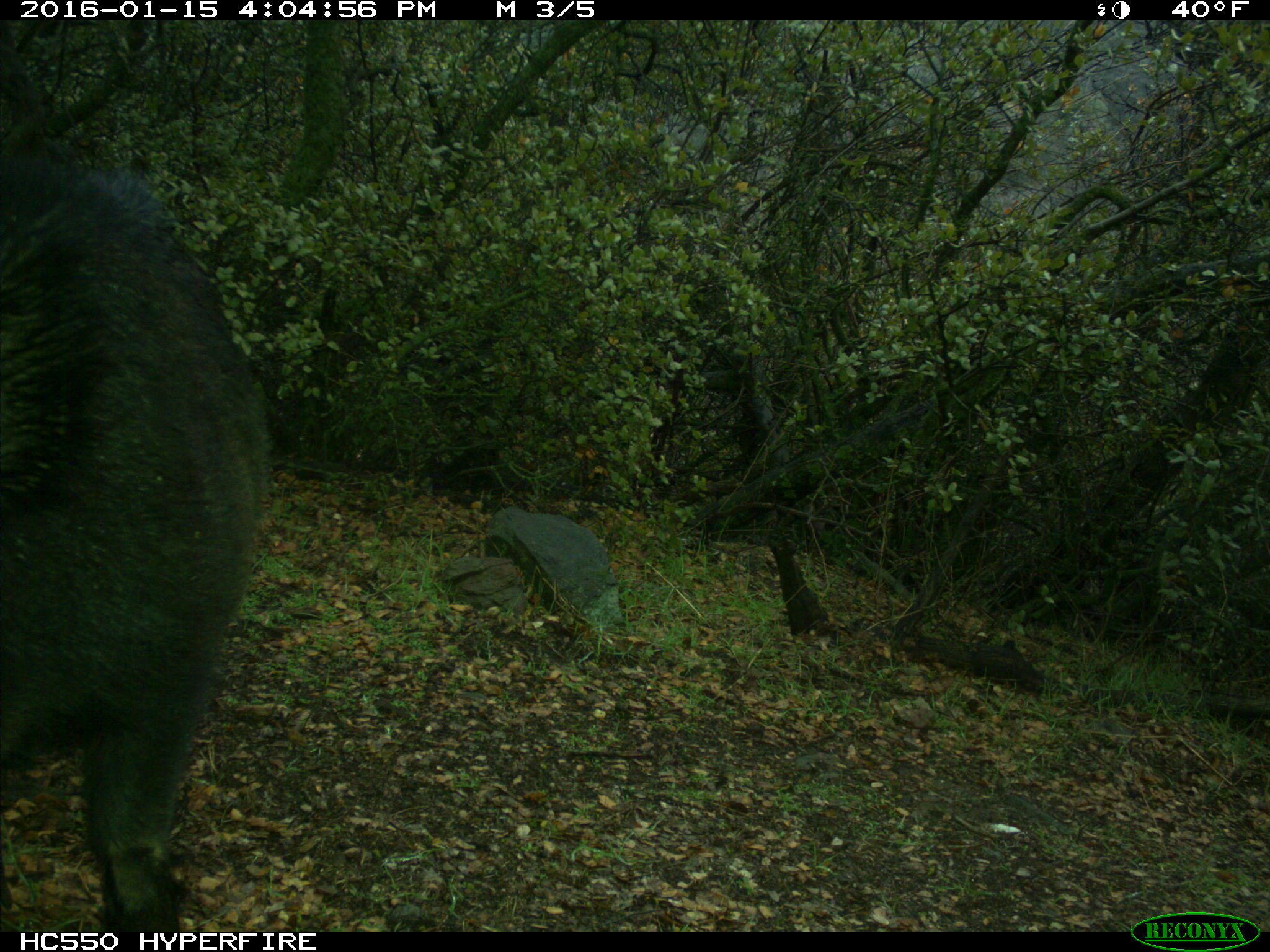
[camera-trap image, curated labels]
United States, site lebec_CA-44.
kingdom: Animalia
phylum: Chordata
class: Mammalia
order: Artiodactyla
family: Suidae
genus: Sus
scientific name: Sus scrofa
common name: wild boar